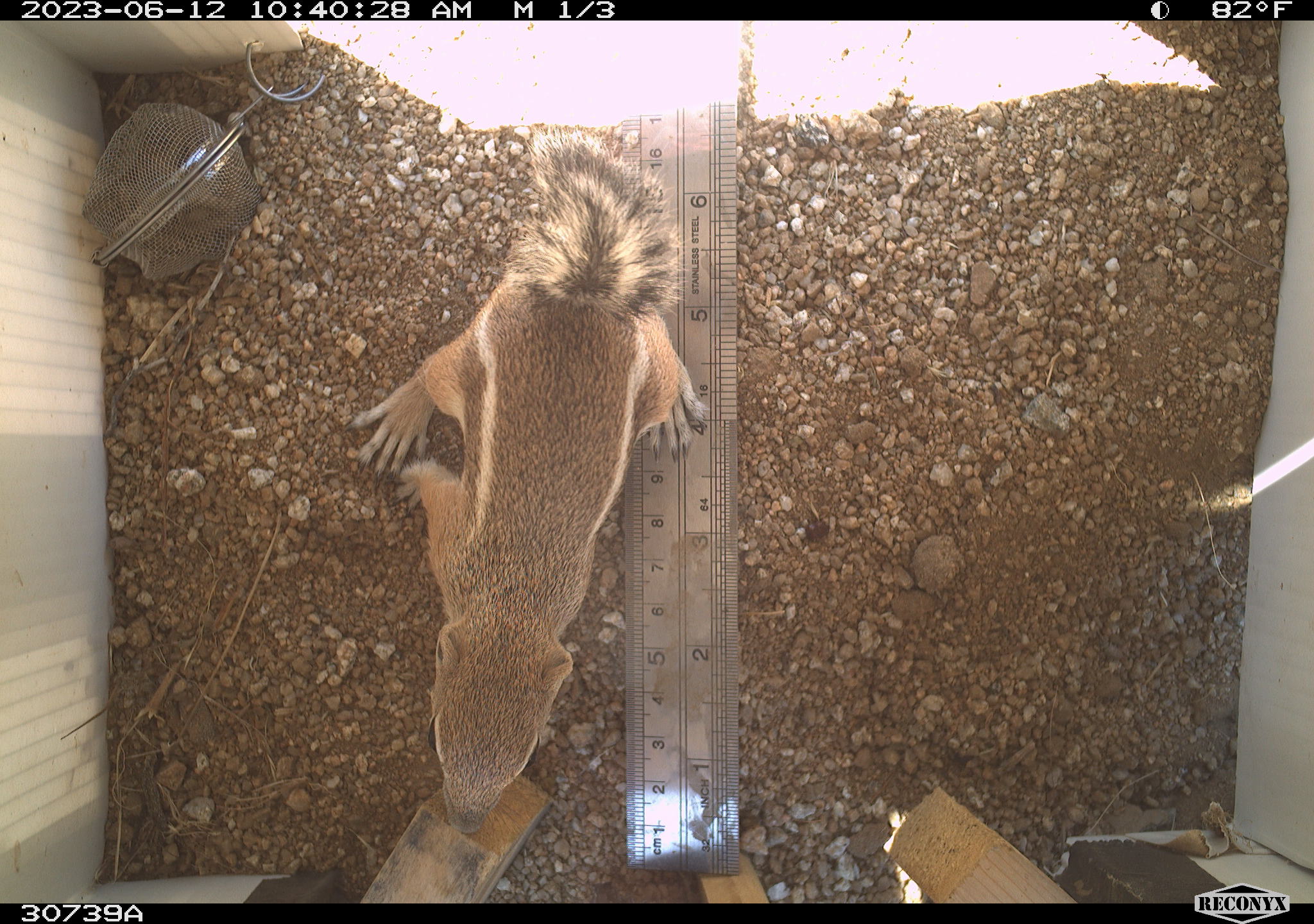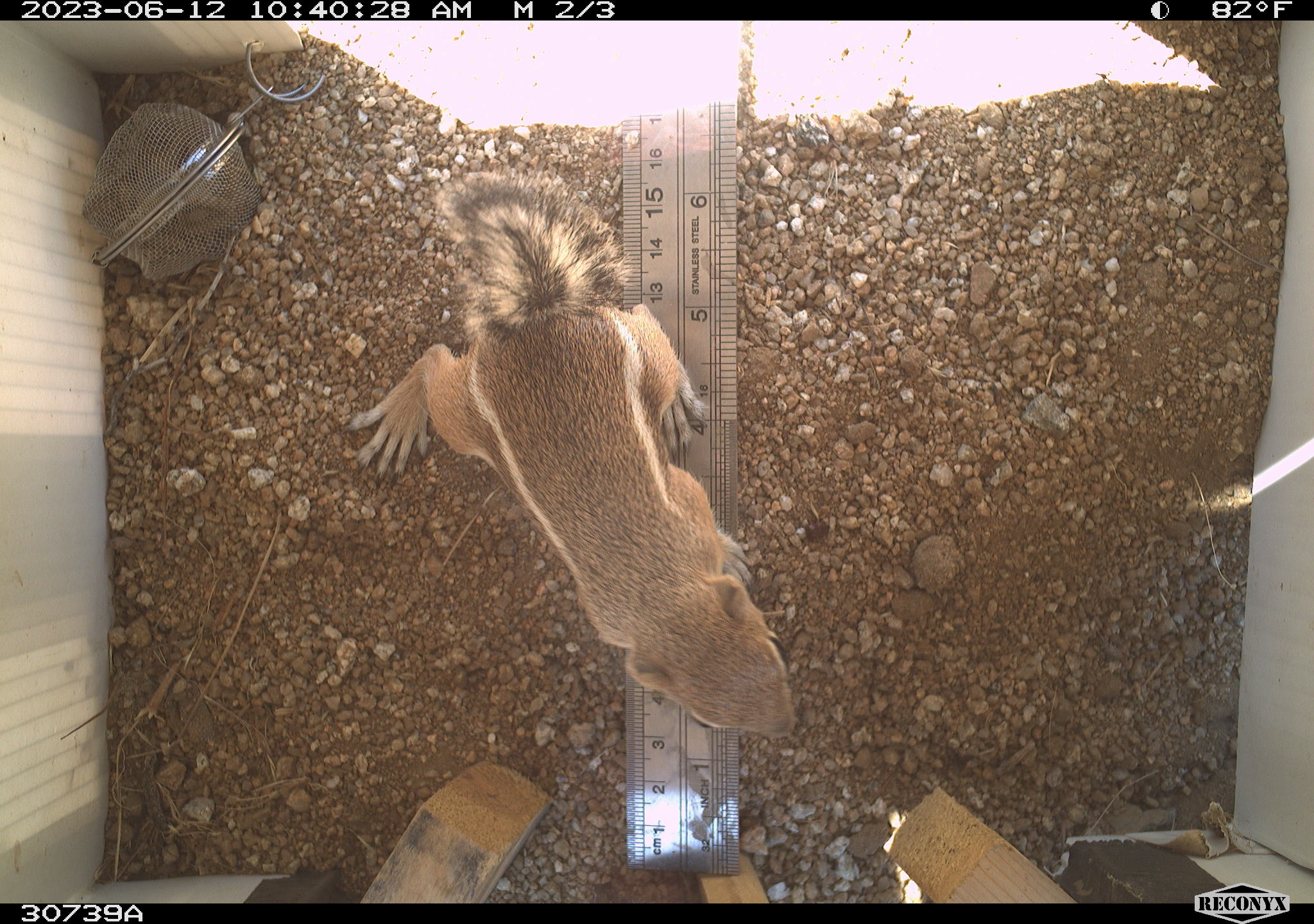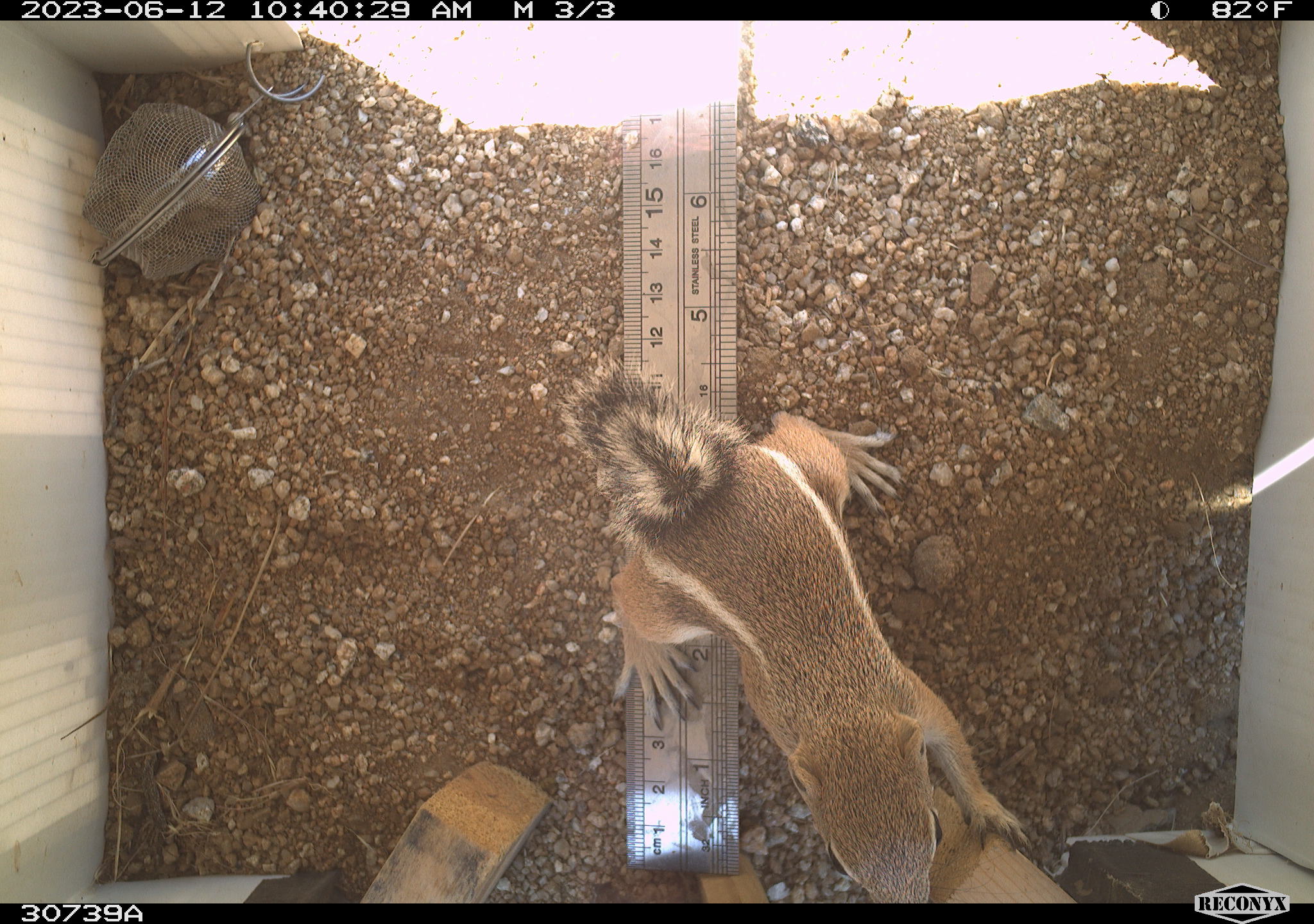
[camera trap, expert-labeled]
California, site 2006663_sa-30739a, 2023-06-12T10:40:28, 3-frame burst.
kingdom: Animalia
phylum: Chordata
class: Mammalia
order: Rodentia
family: Sciuridae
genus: Ammospermophilus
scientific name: Ammospermophilus leucurus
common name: white-tailed antelope squirrel